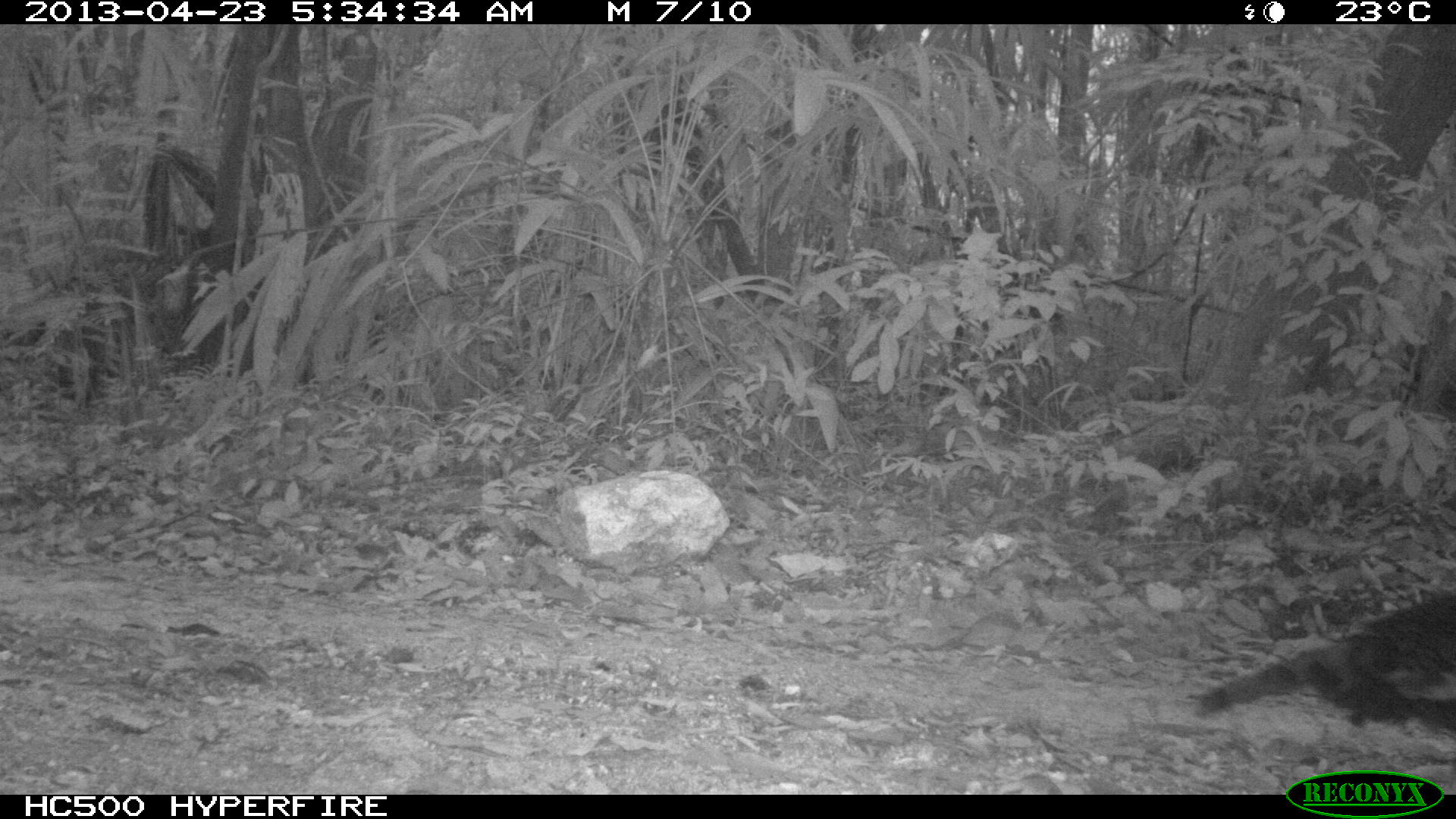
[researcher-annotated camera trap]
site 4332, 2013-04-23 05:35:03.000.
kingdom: Animalia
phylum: Chordata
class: Aves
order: Galliformes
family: Phasianidae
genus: Meleagris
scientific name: Meleagris ocellata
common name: ocellated turkey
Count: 3.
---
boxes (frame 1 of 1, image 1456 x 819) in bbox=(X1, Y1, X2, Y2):
meleagris ocellata: bbox=(1189, 584, 1456, 731)